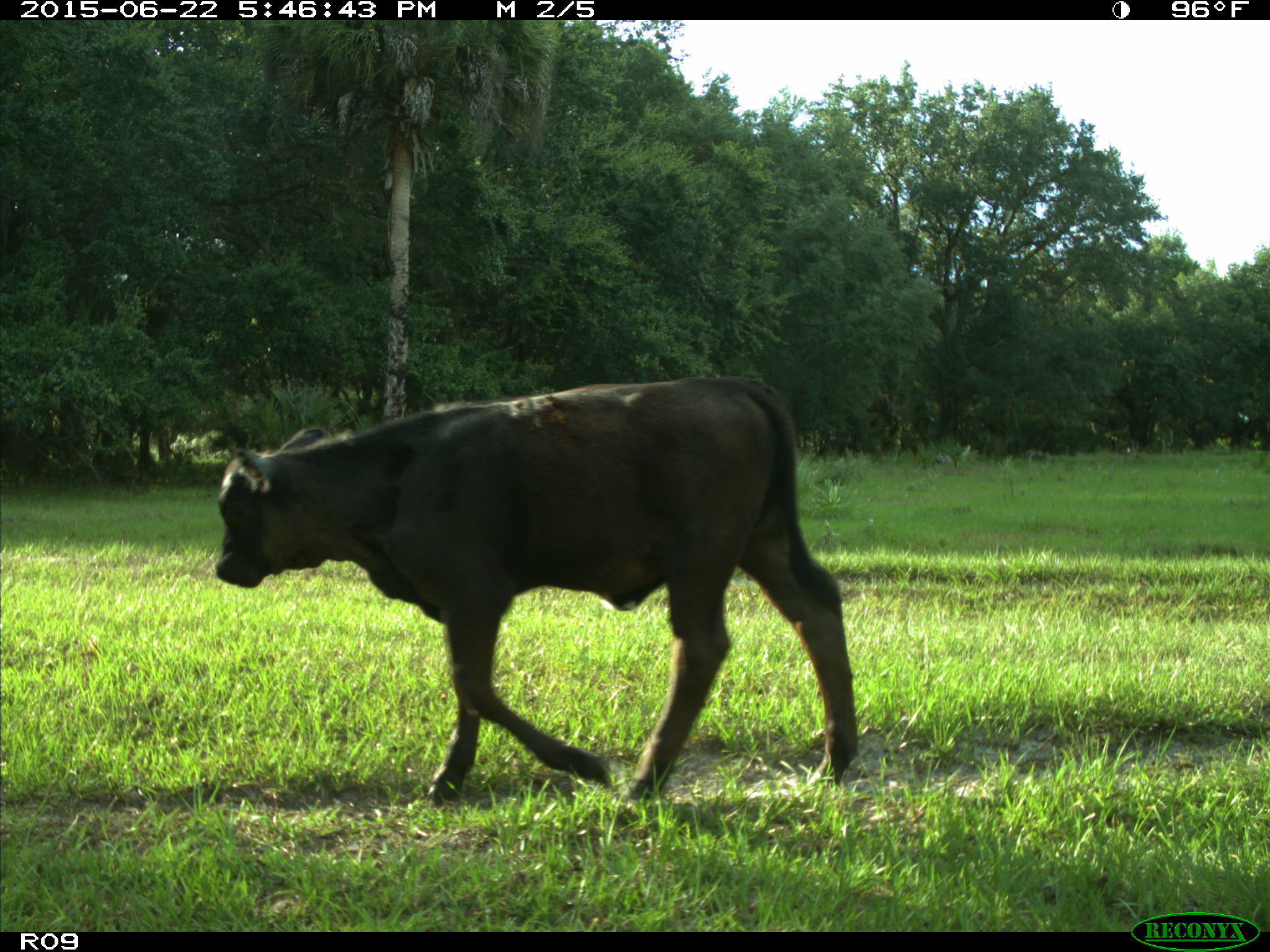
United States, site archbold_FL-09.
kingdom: Animalia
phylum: Chordata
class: Mammalia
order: Artiodactyla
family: Bovidae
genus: Bos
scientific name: Bos taurus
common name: domestic cow